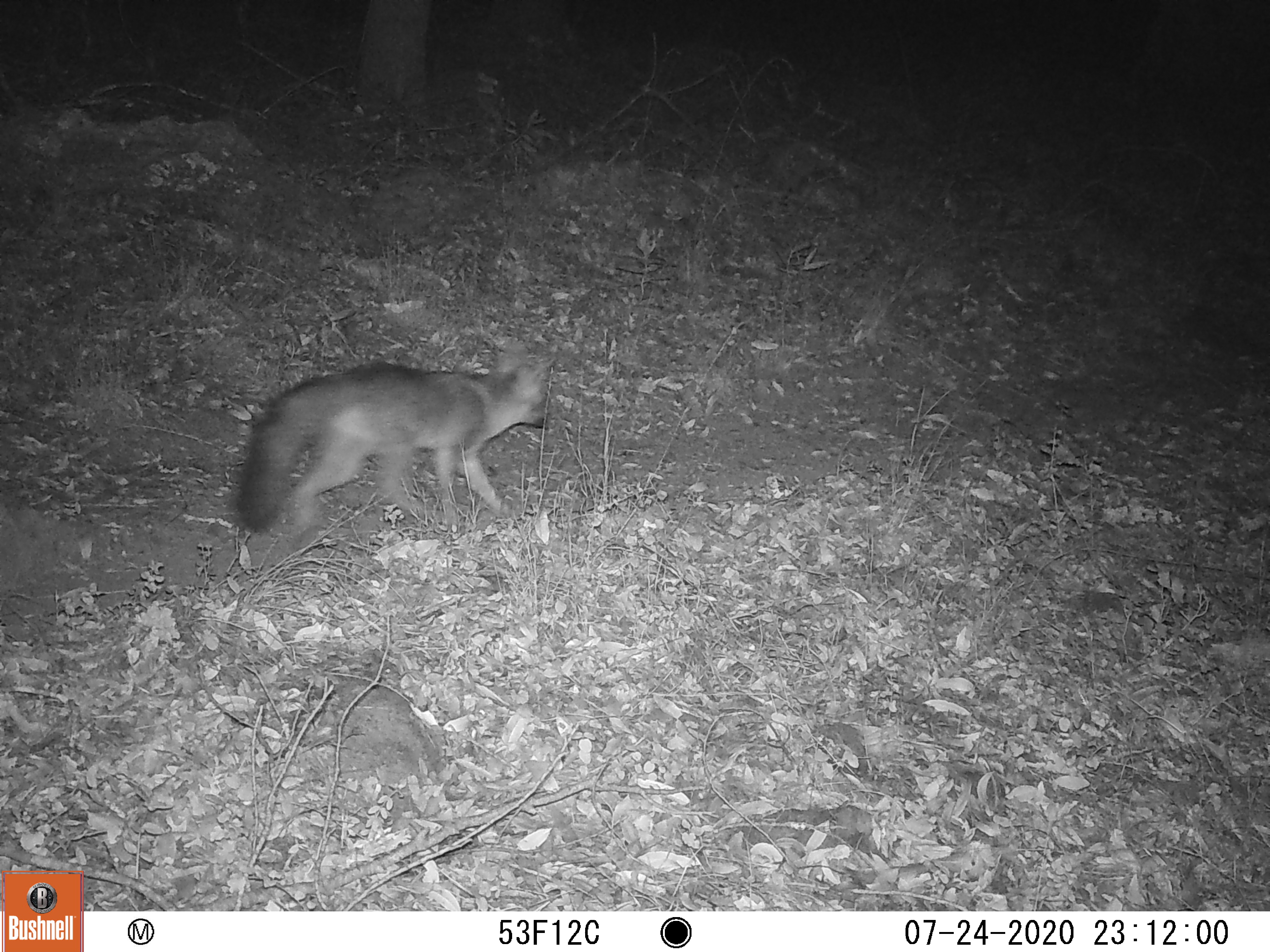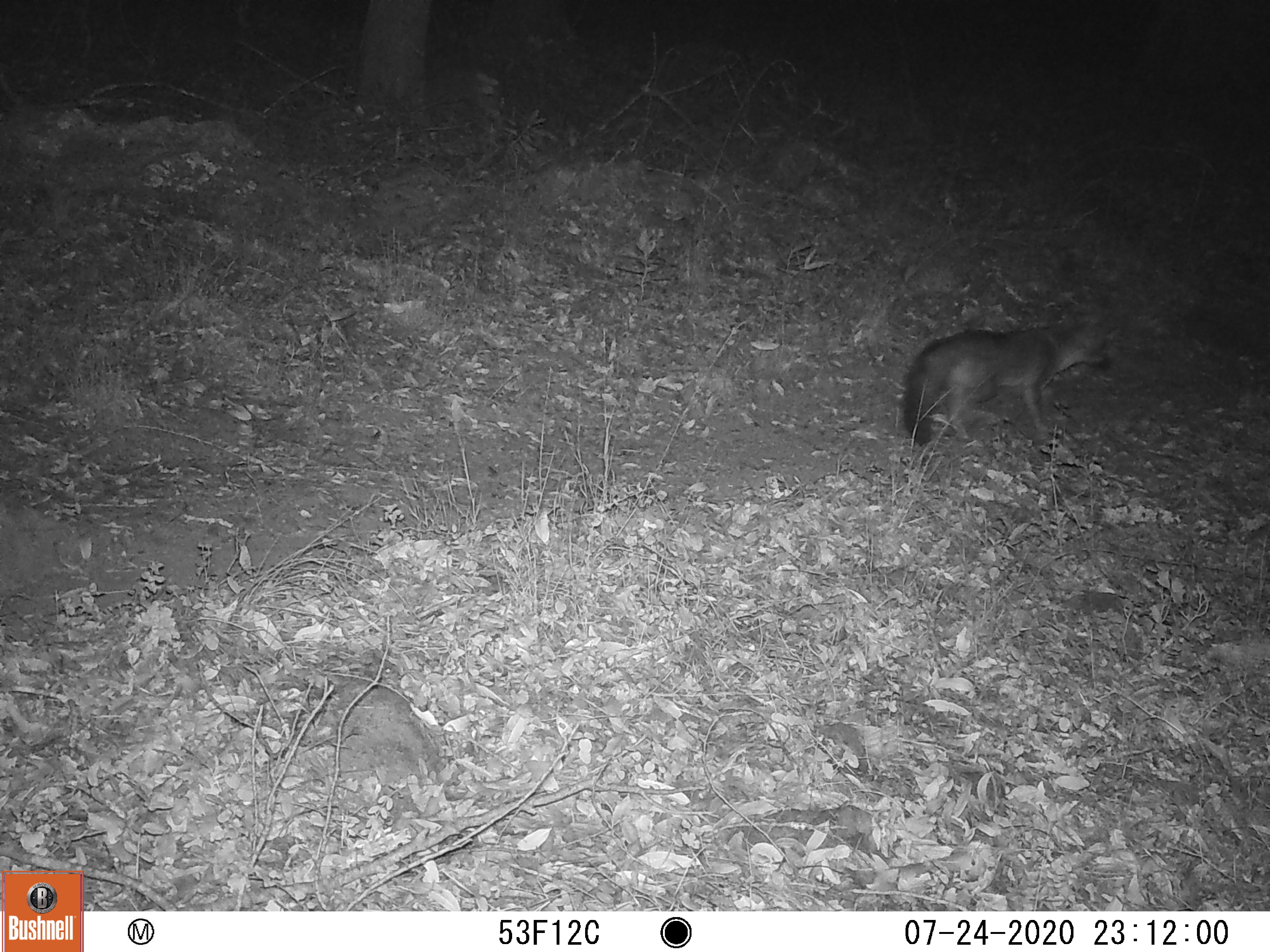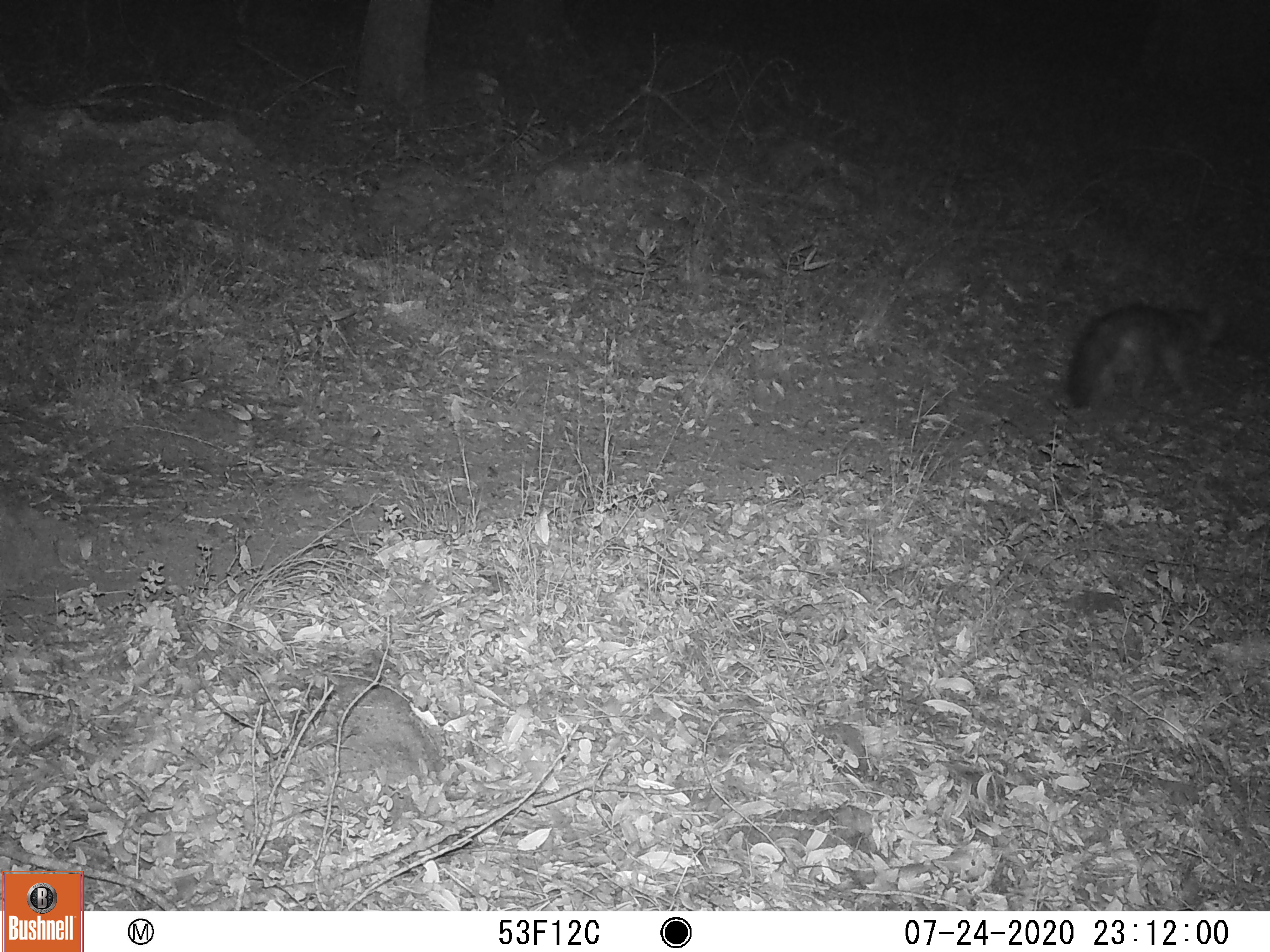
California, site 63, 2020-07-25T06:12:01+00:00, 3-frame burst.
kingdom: Animalia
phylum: Chordata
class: Mammalia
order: Carnivora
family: Canidae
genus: Urocyon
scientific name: Urocyon cinereoargenteus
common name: gray fox